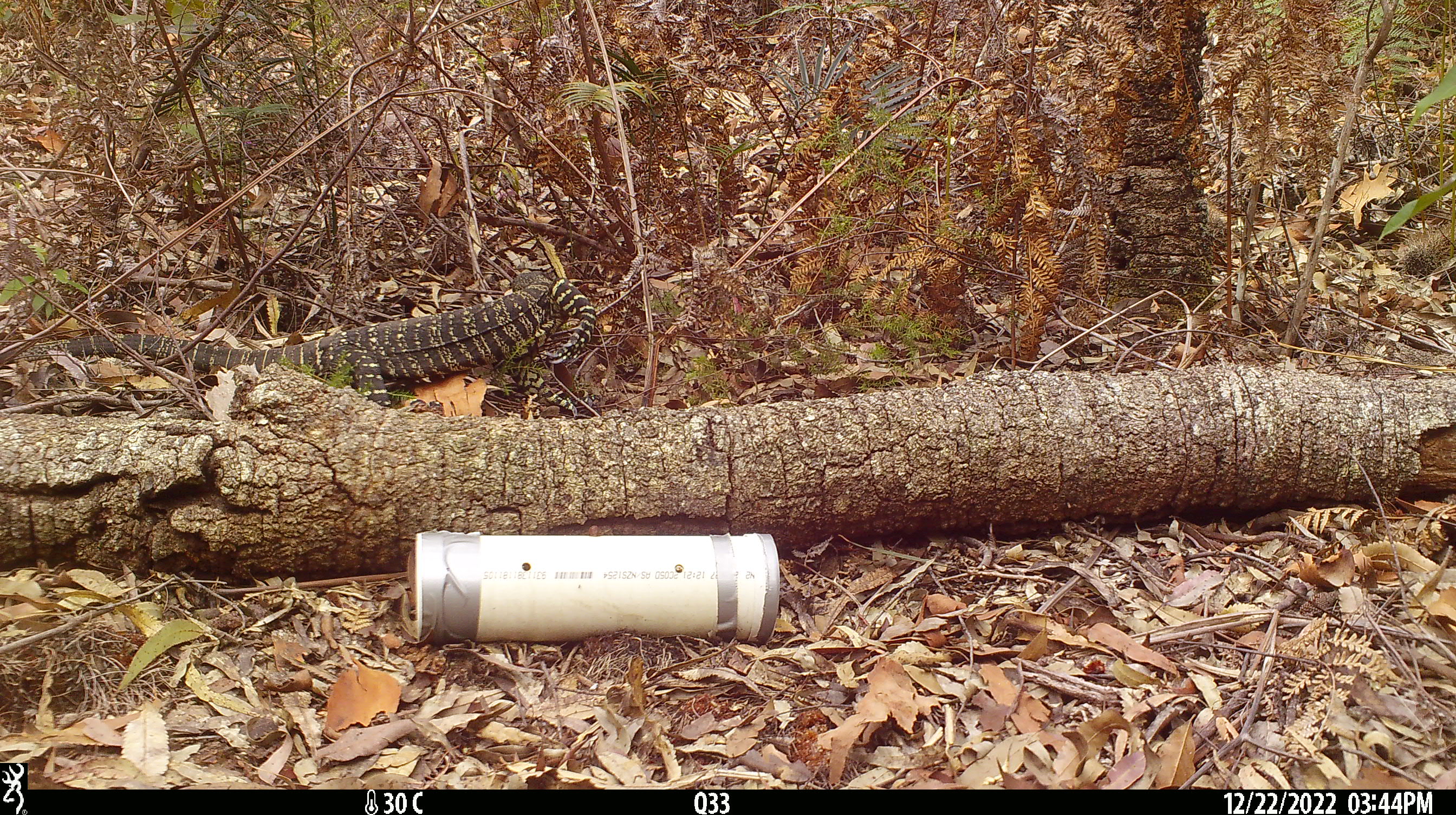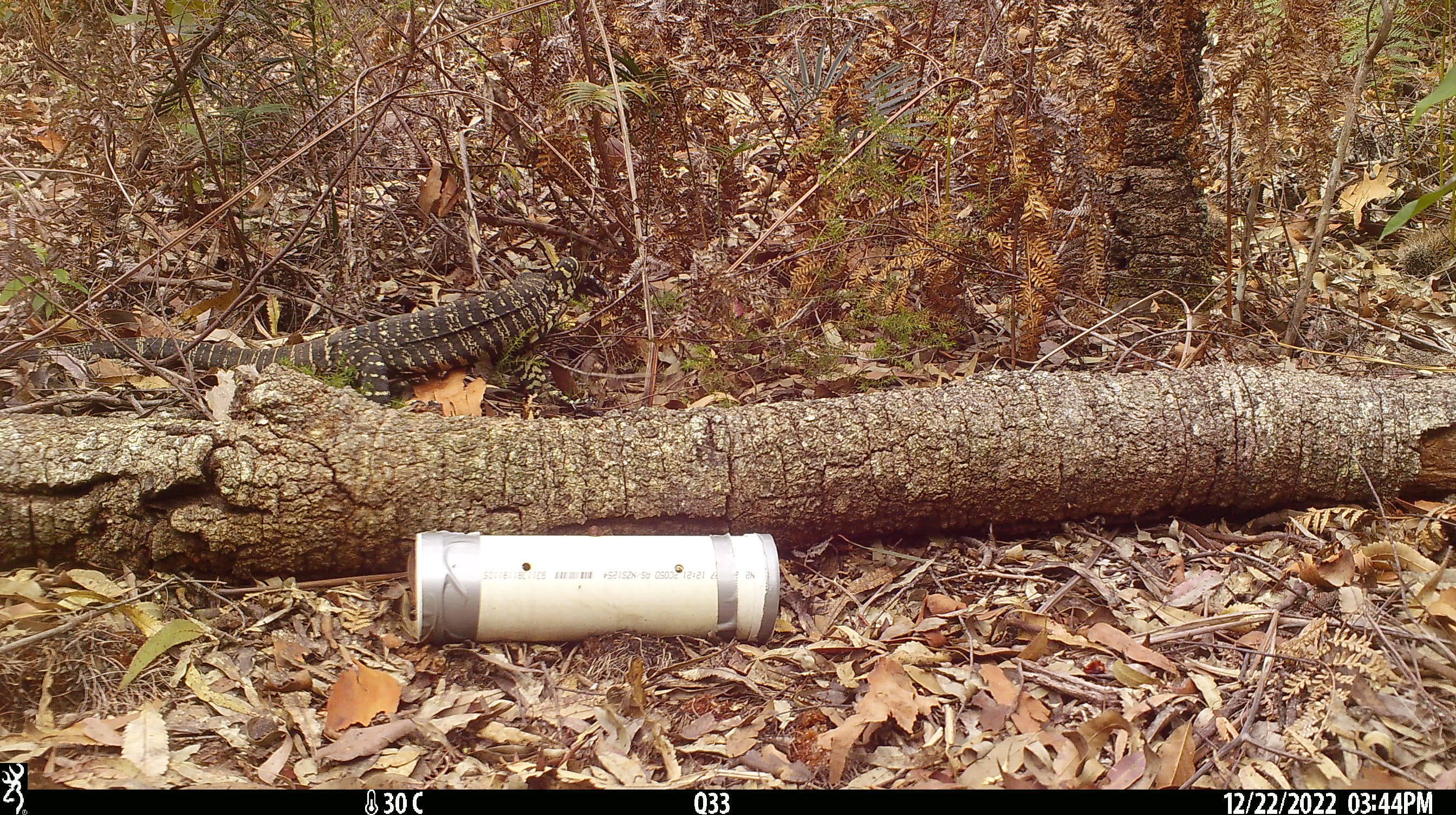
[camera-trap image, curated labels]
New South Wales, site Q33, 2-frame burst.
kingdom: Animalia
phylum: Chordata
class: Reptilia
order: Squamata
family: Varanidae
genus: Varanus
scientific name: Varanus varius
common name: lace monitor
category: goanna